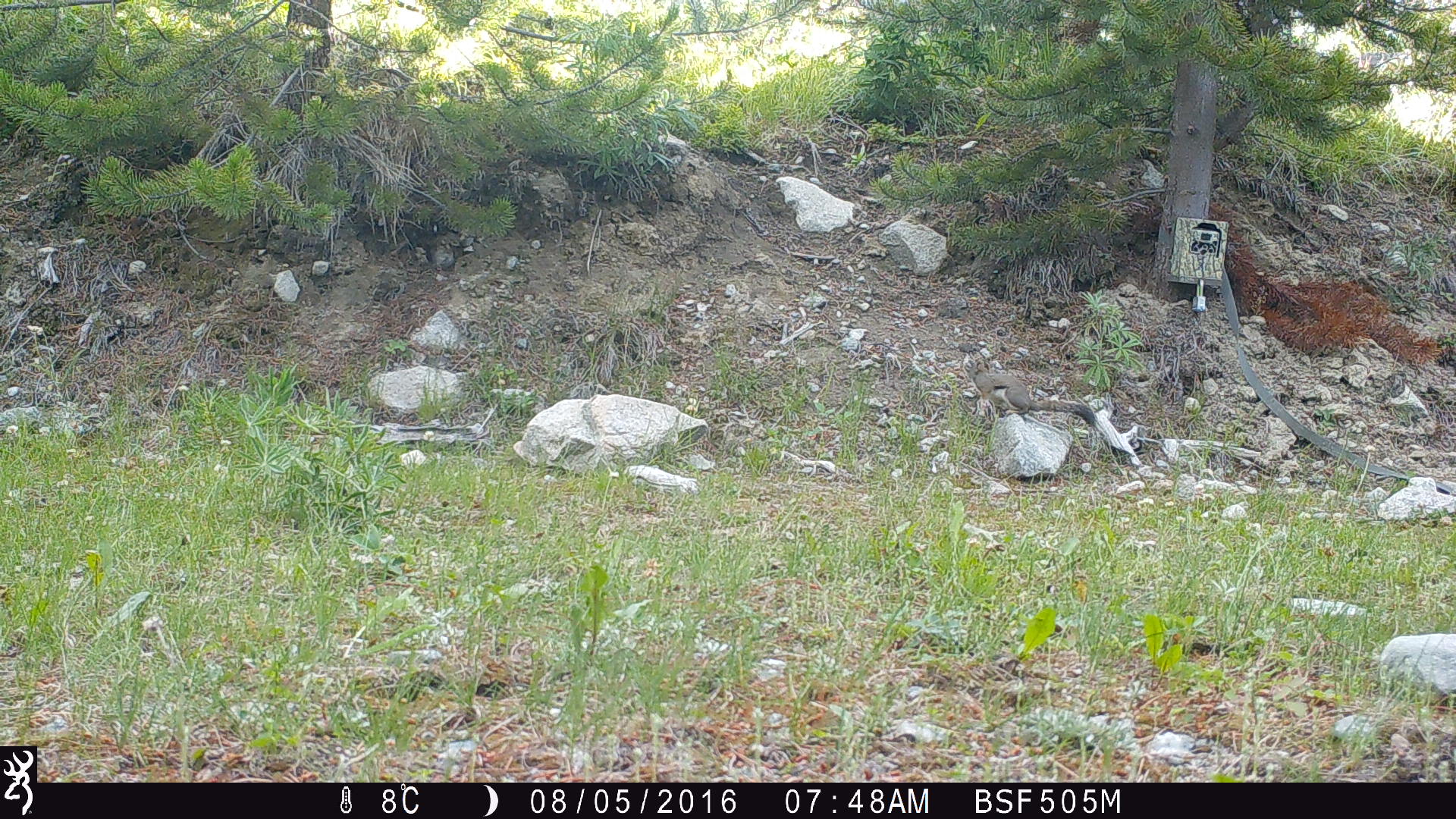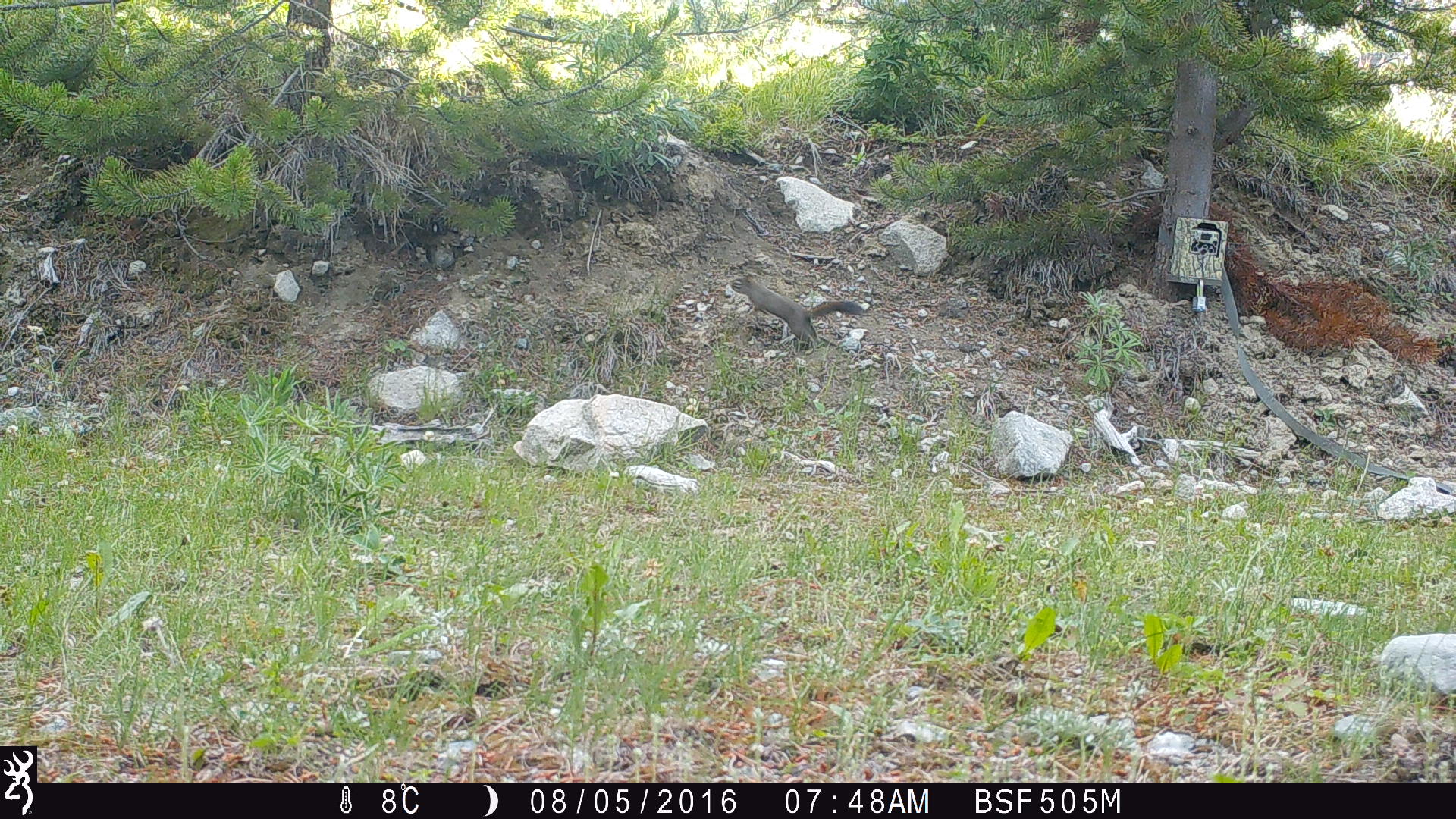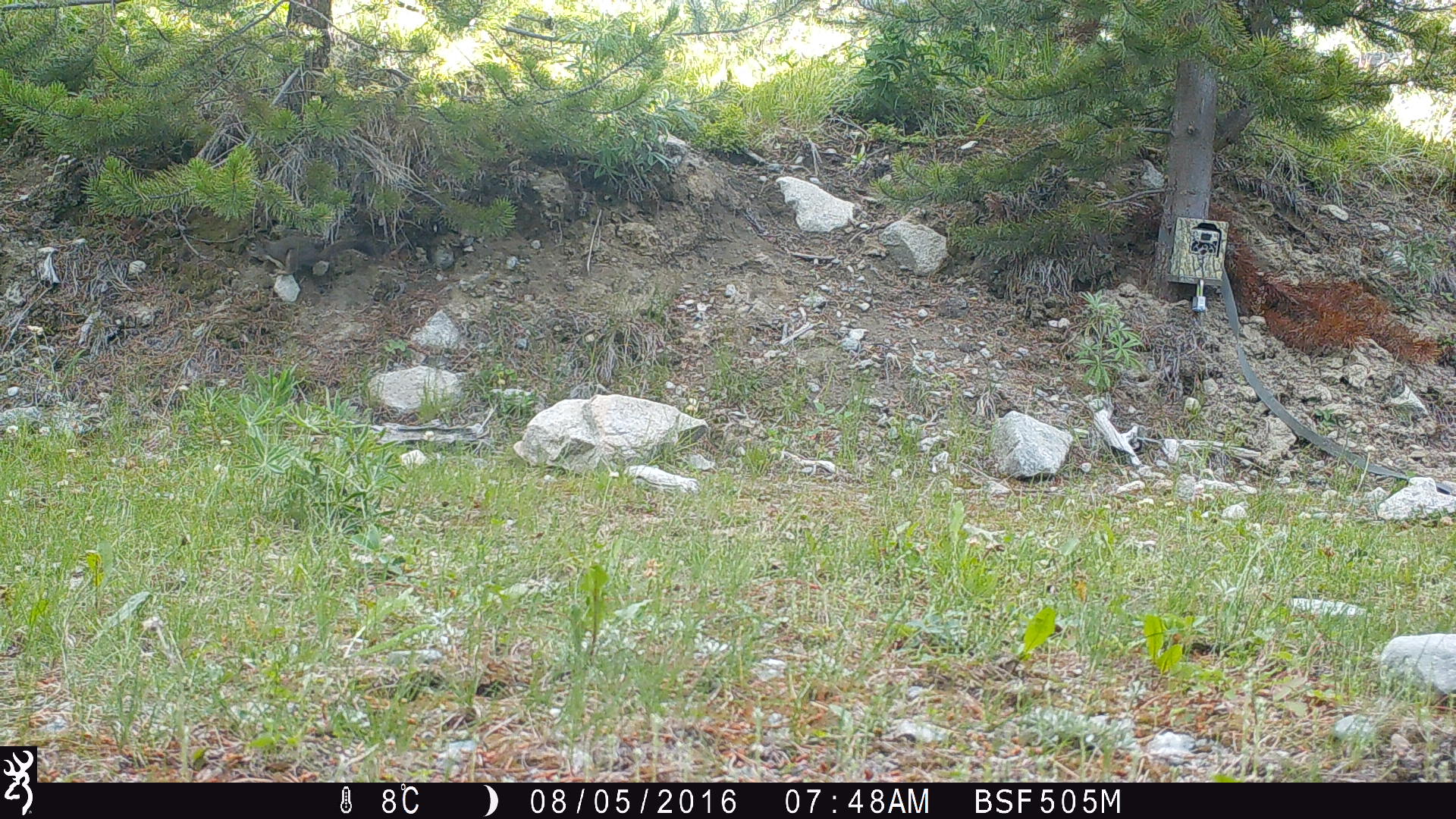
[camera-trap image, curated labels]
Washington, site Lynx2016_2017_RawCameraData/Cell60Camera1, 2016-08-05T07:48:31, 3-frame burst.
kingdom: Animalia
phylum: Chordata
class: Mammalia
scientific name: Mammalia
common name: small mammal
Small mammal (Mammalia). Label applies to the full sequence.